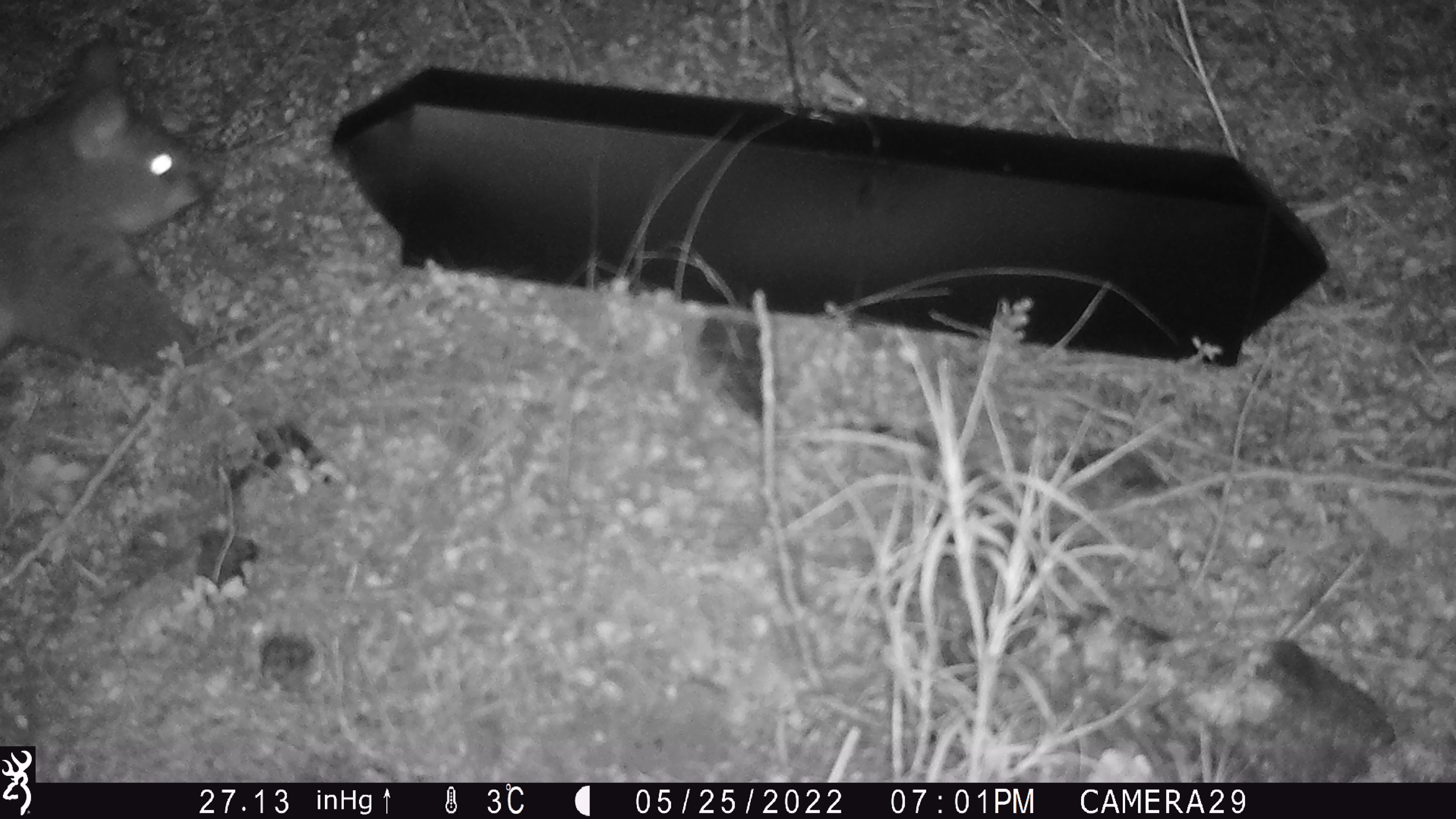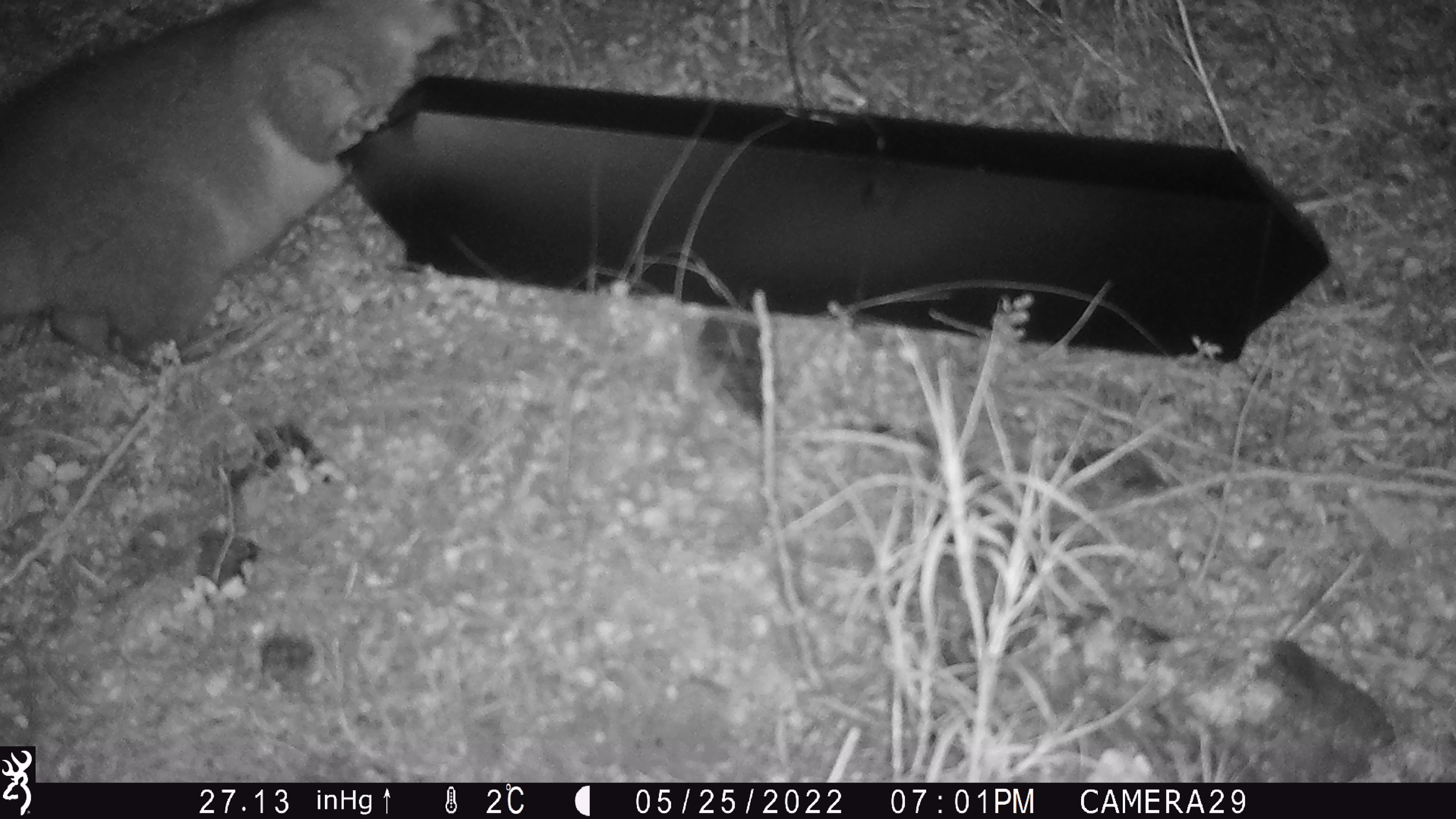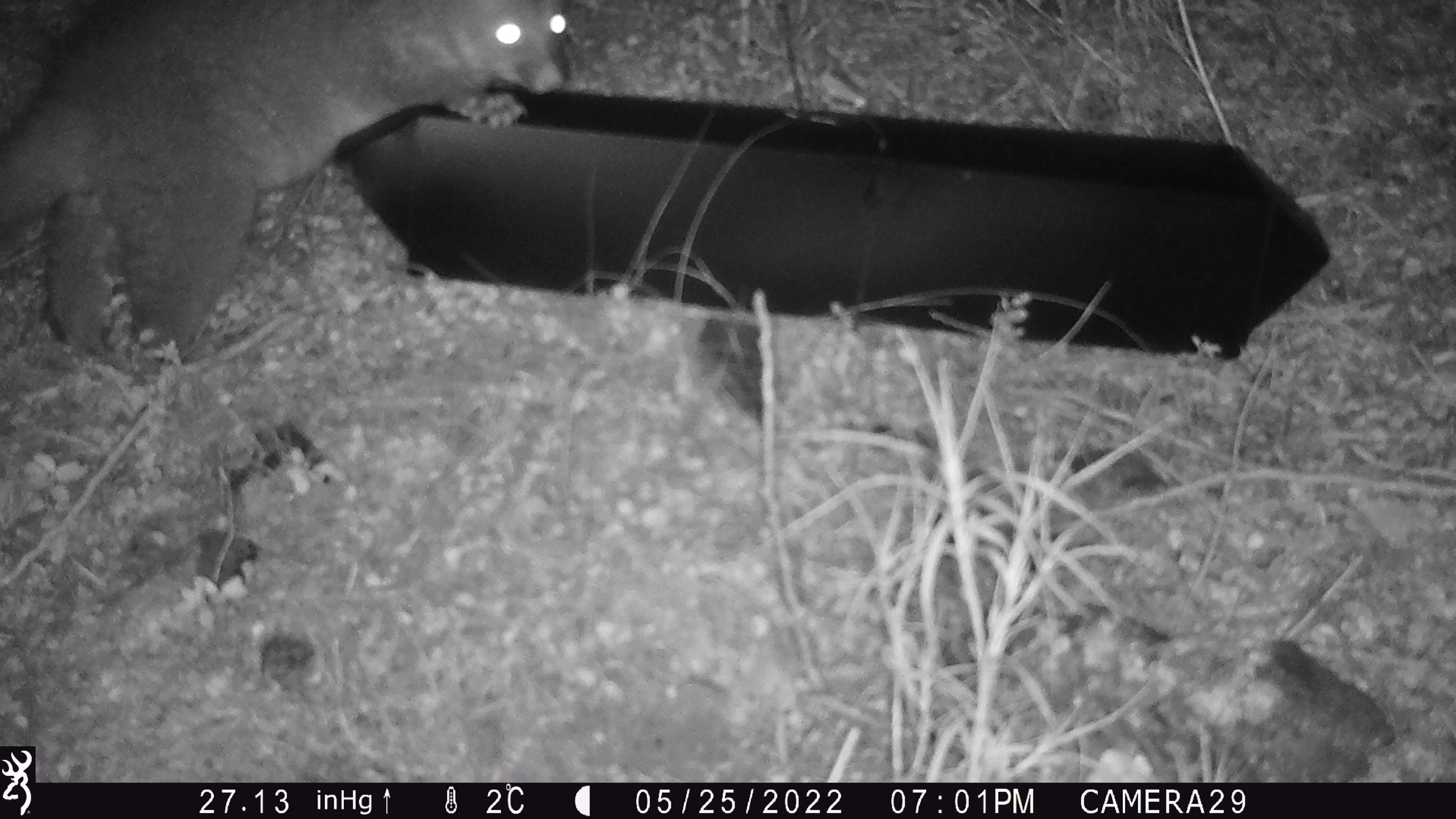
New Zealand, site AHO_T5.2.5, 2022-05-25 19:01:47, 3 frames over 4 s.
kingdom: Animalia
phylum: Chordata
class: Mammalia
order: Diprotodontia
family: Phalangeridae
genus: Trichosurus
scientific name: Trichosurus vulpecula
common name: common brushtail possum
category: possum